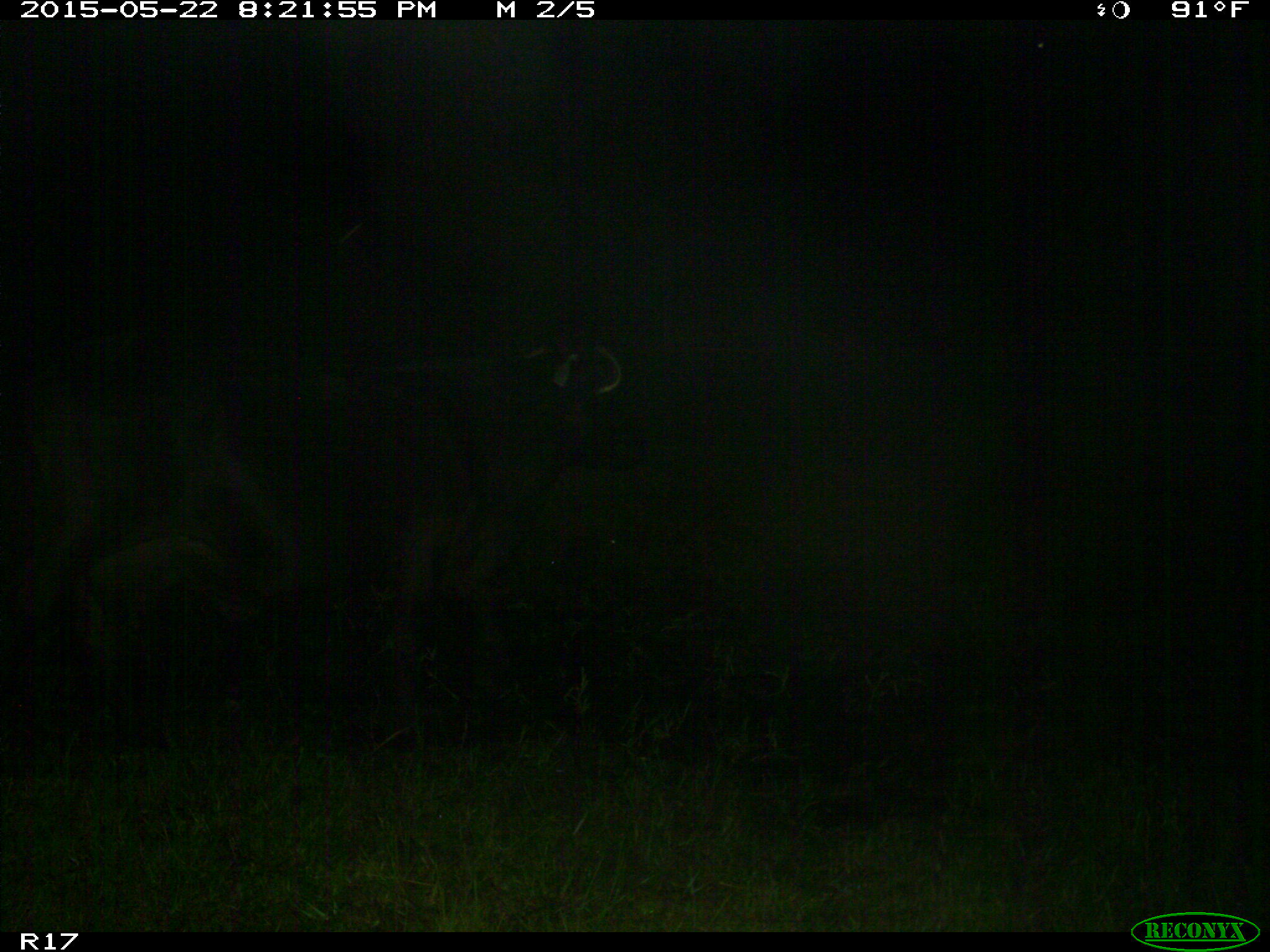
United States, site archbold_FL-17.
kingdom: Animalia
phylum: Chordata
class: Mammalia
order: Artiodactyla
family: Bovidae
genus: Bos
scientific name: Bos taurus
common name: domestic cow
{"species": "Bos taurus (domestic cow)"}